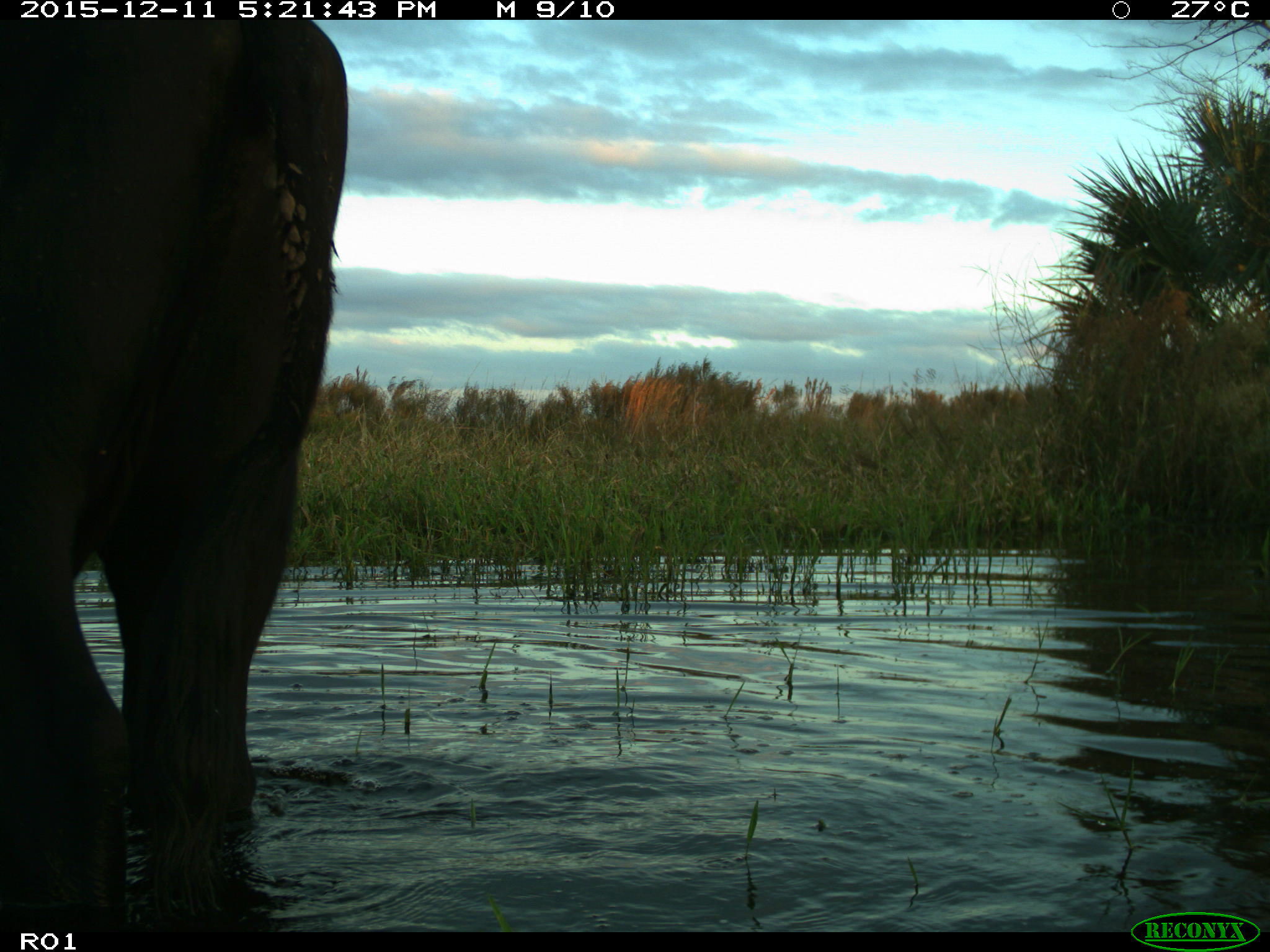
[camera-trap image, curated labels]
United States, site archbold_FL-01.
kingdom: Animalia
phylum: Chordata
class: Mammalia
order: Artiodactyla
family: Bovidae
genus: Bos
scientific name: Bos taurus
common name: domestic cow